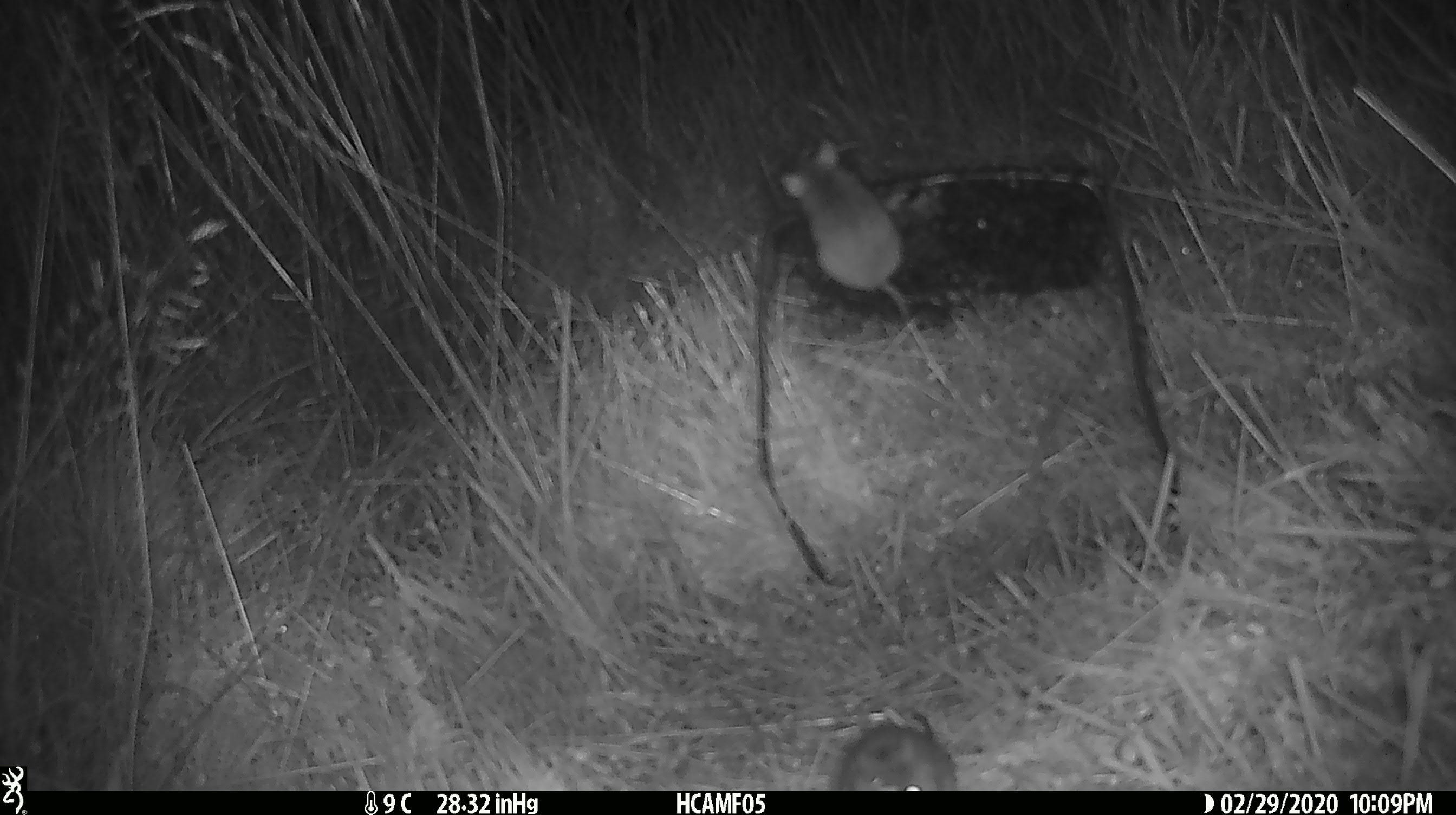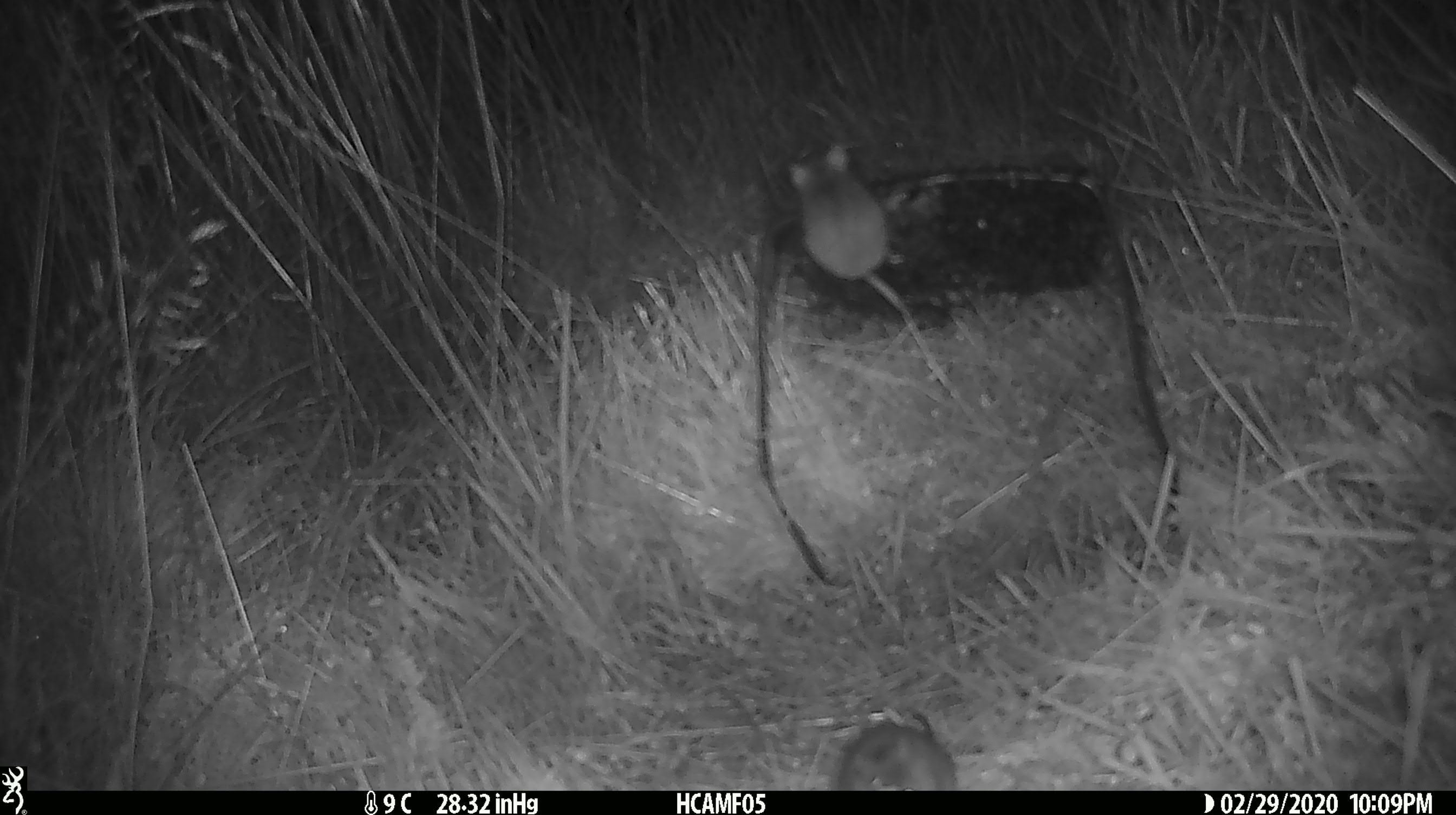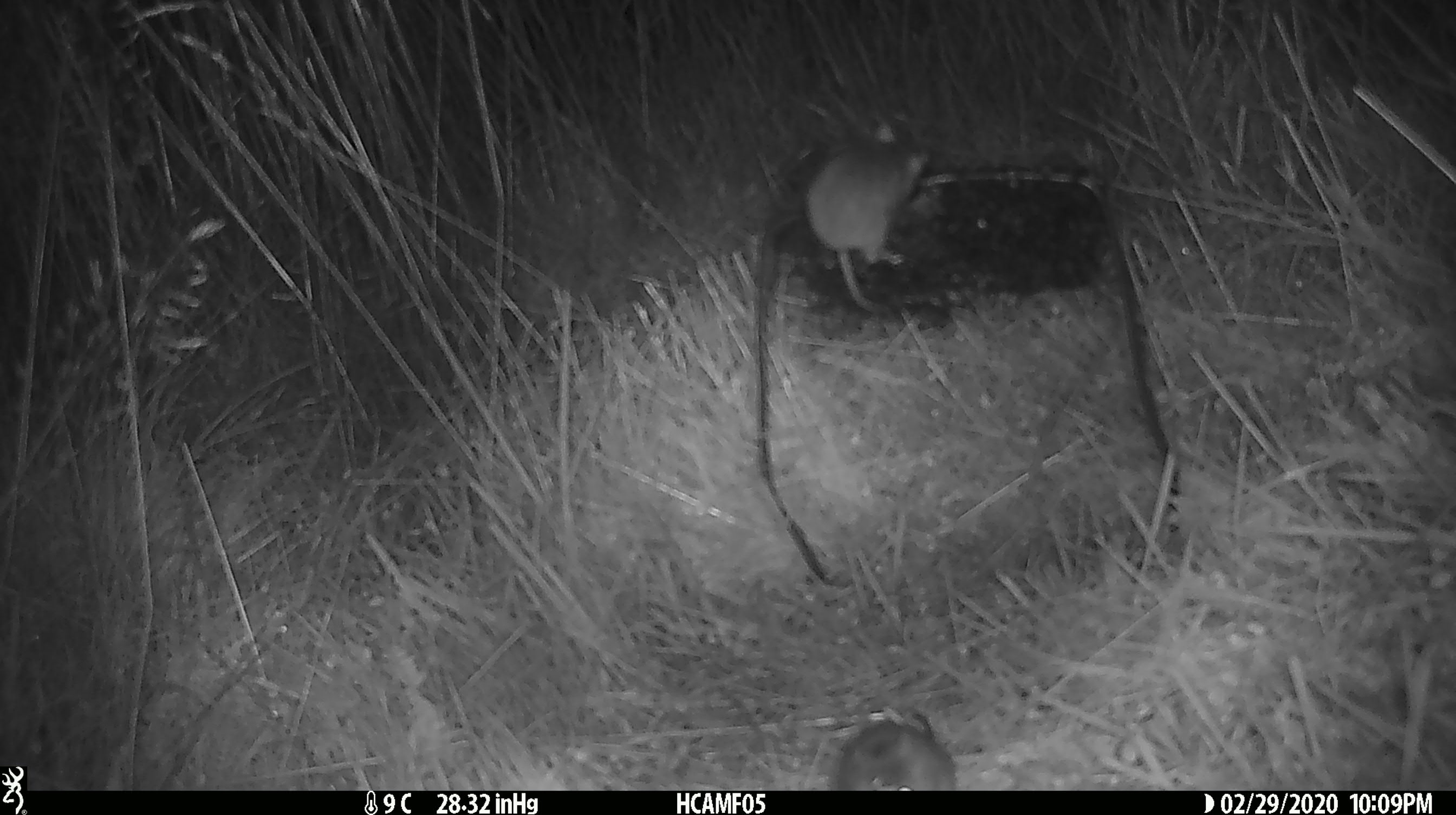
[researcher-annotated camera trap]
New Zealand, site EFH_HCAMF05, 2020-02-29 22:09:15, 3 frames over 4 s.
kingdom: Animalia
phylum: Chordata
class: Mammalia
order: Rodentia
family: Muridae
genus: Mus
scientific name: Mus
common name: mouse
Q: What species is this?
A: Mouse (Mus).